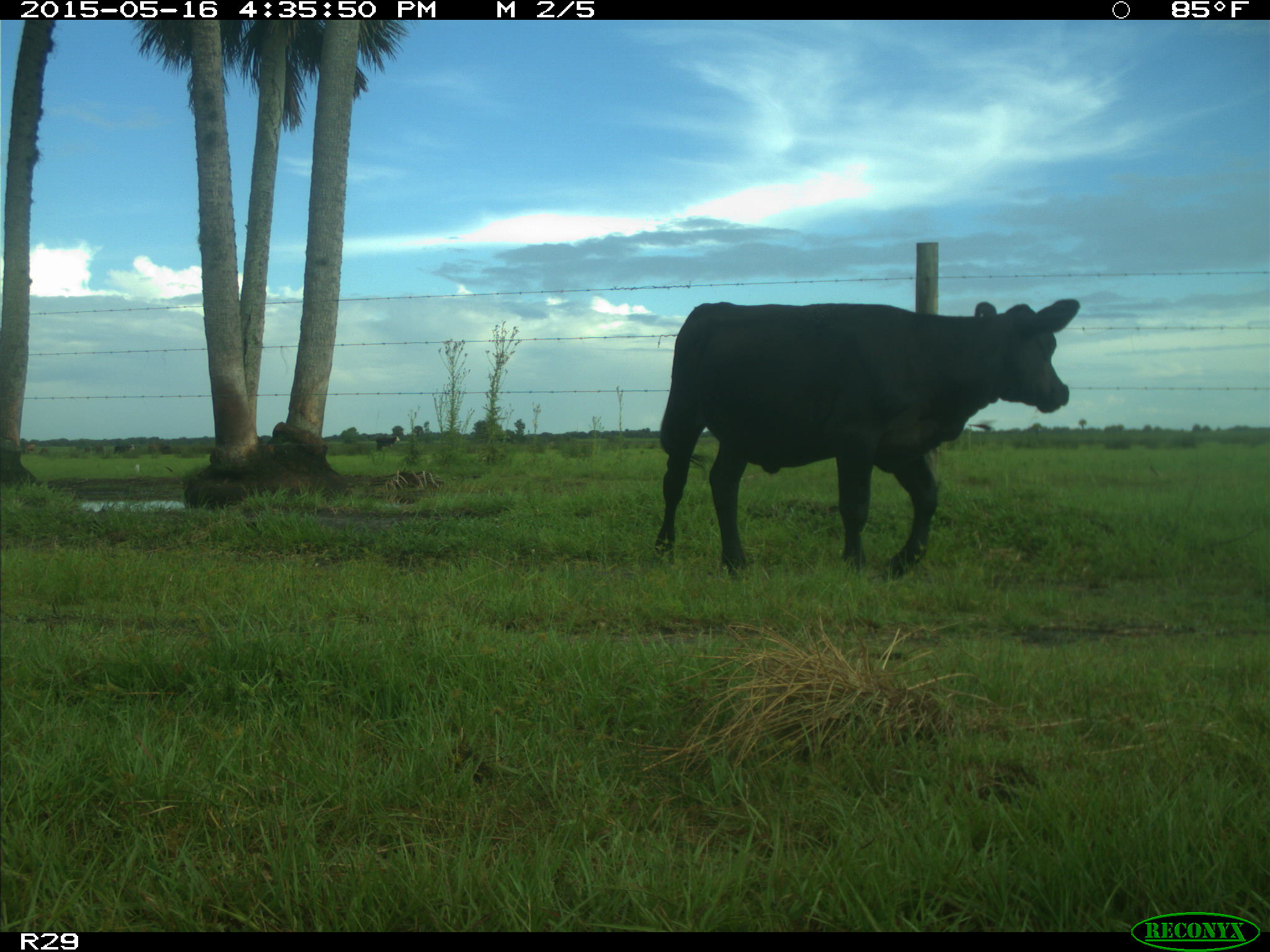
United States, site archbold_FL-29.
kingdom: Animalia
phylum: Chordata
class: Mammalia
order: Artiodactyla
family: Bovidae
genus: Bos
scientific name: Bos taurus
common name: domestic cow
Bos taurus (domestic cow).